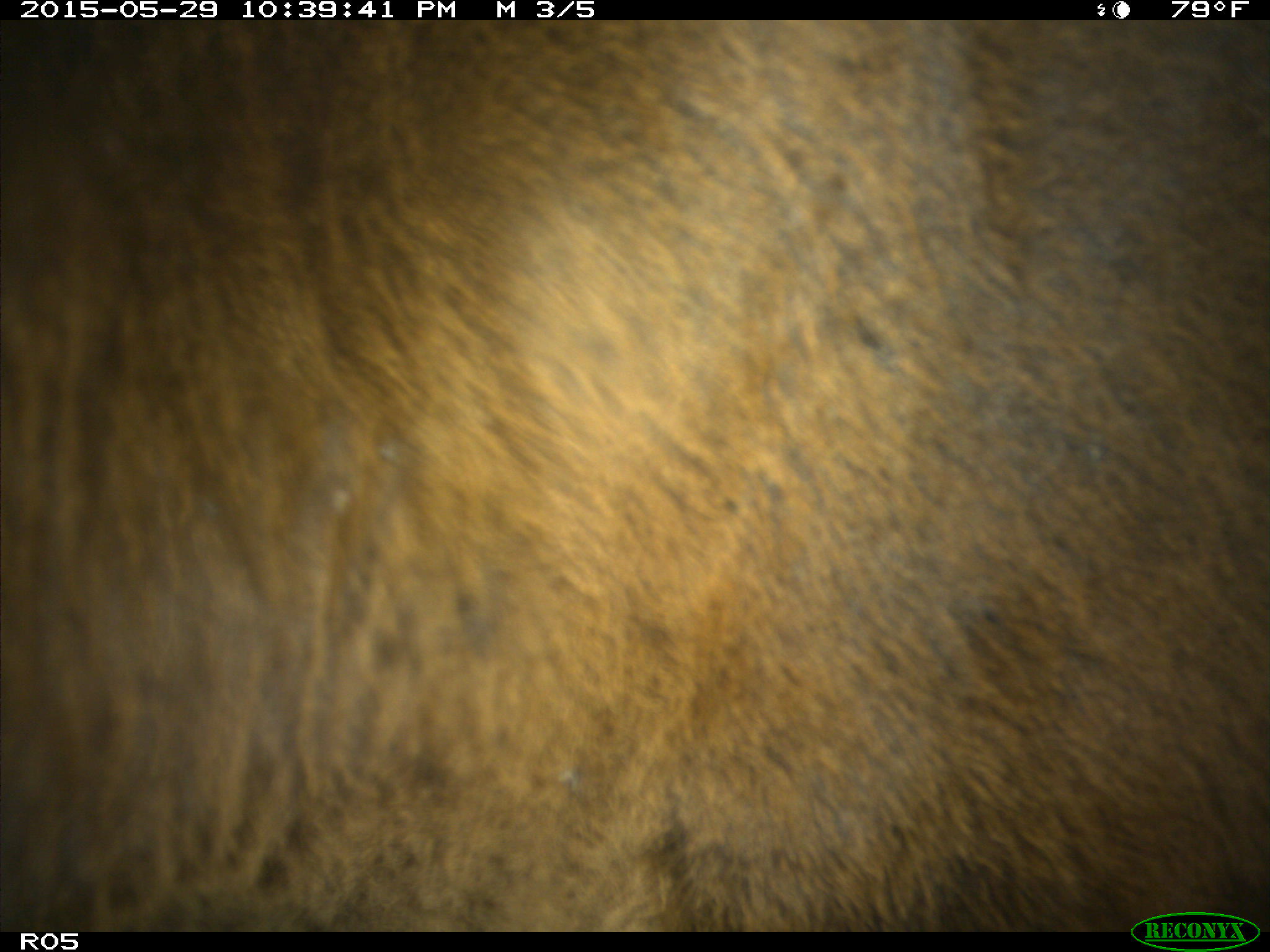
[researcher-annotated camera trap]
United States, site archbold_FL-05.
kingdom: Animalia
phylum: Chordata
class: Mammalia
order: Artiodactyla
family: Bovidae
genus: Bos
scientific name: Bos taurus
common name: domestic cow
Bos taurus (domestic cow).